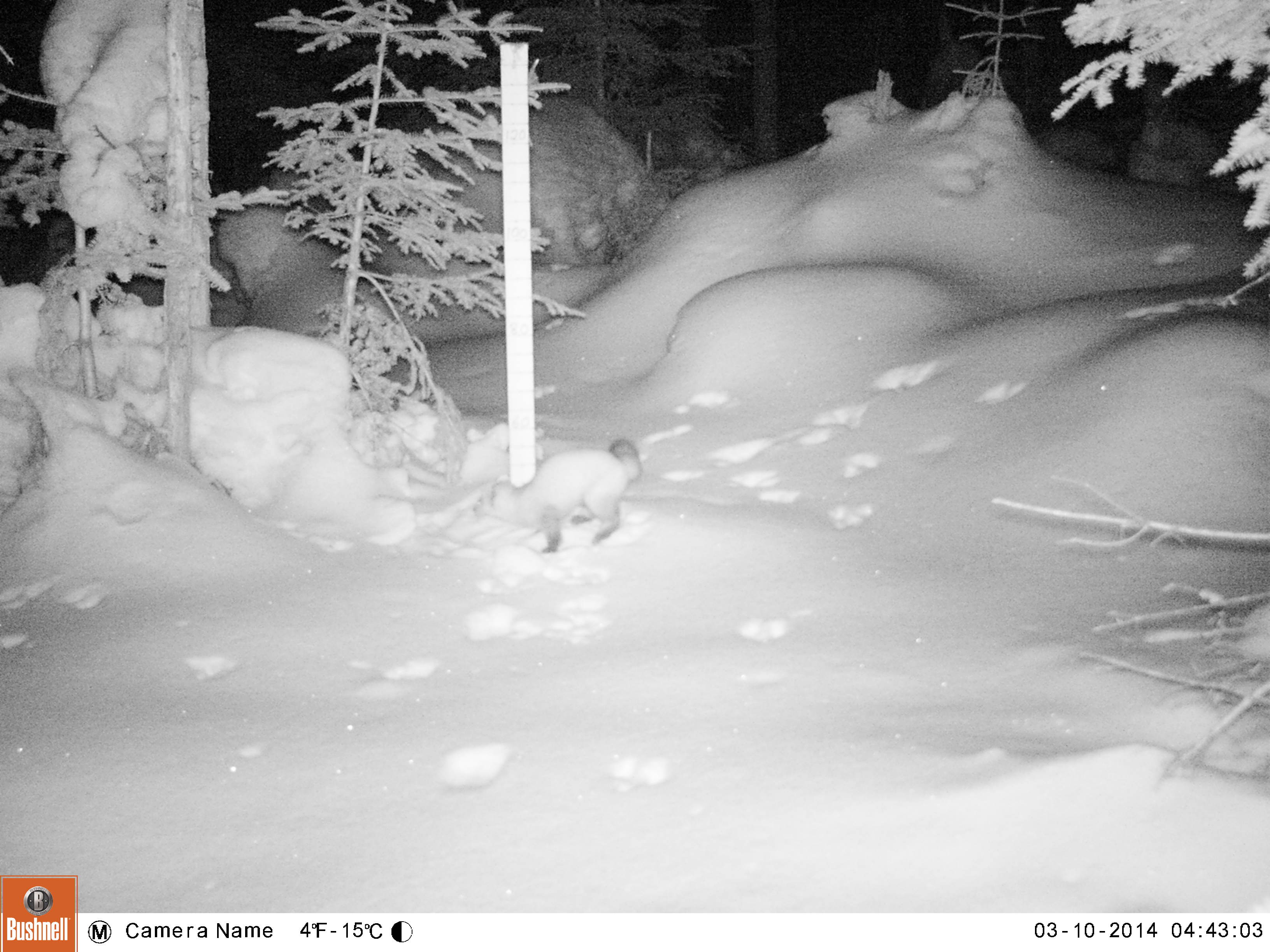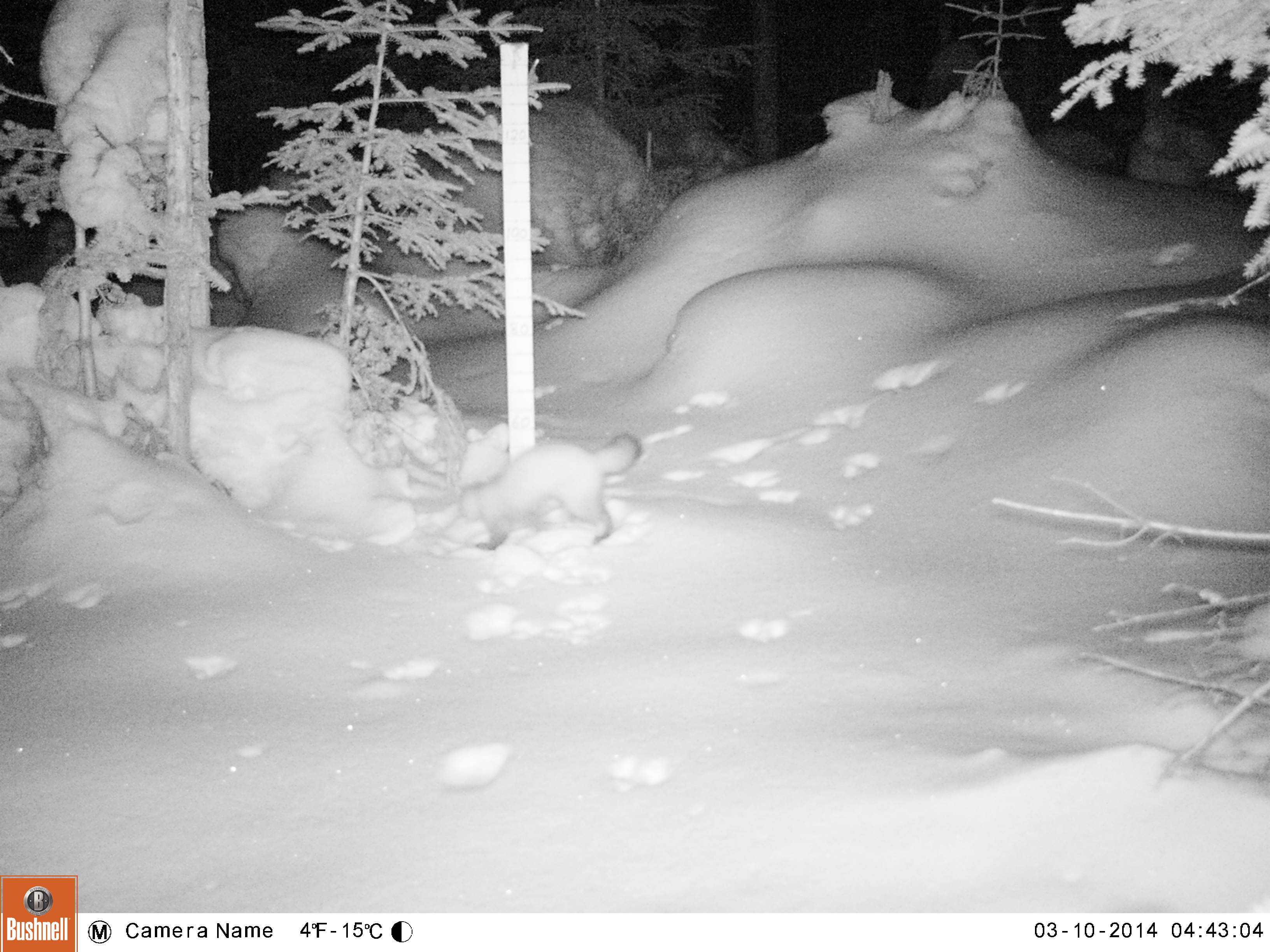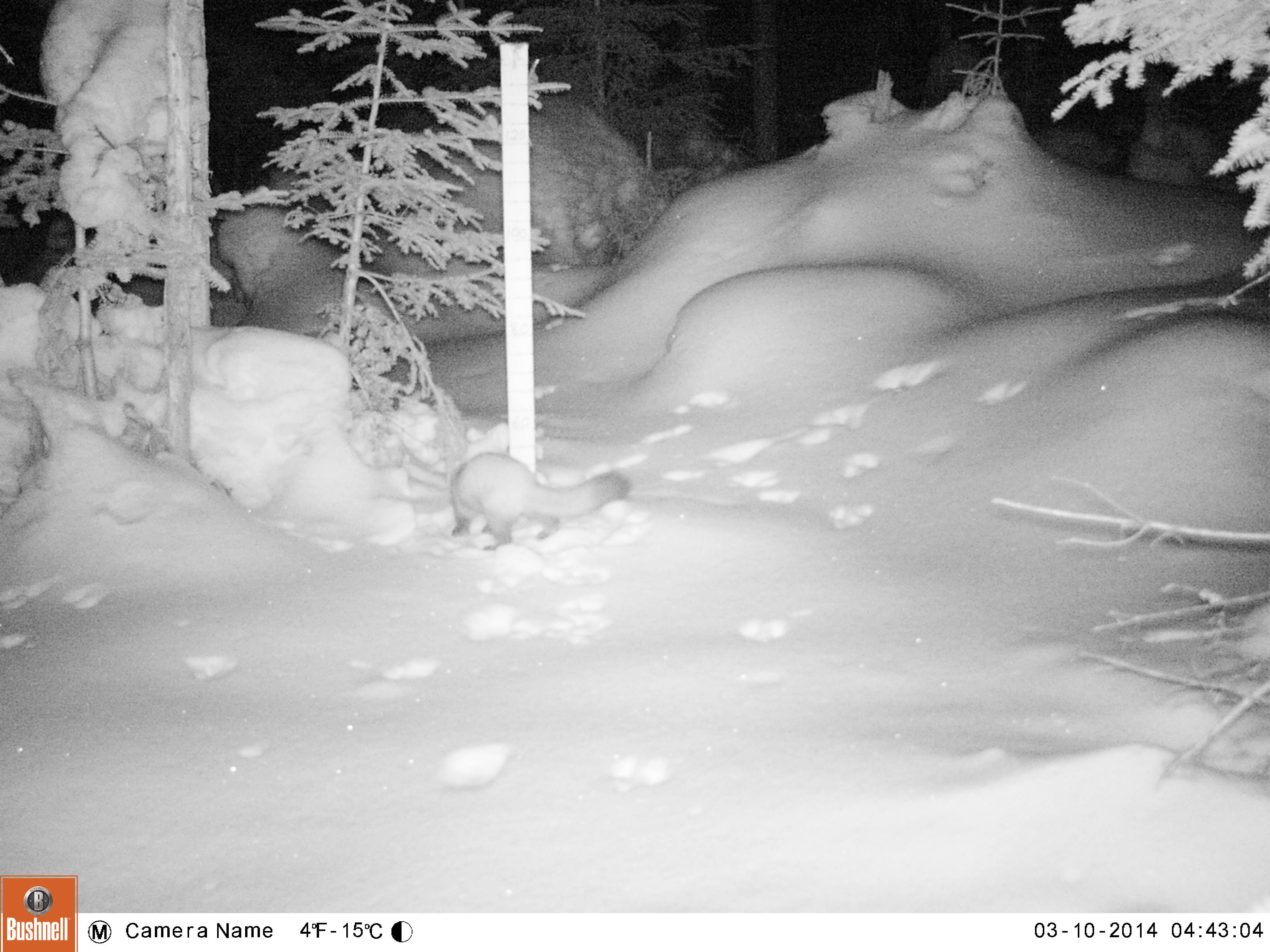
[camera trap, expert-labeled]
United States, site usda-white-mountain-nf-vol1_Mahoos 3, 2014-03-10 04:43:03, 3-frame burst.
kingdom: Animalia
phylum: Chordata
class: Mammalia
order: Carnivora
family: Mustelidae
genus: Martes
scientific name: Martes americana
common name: american marten